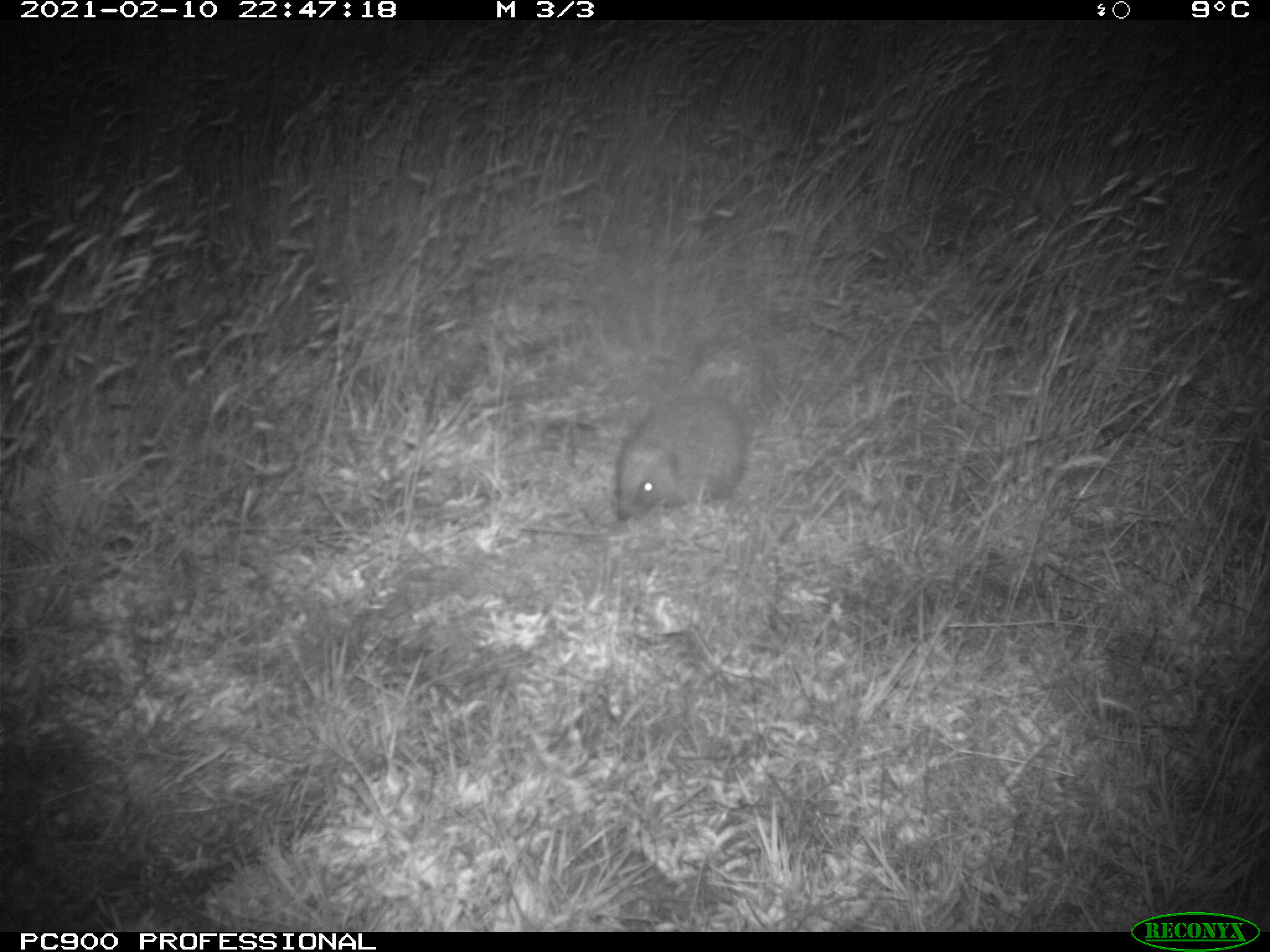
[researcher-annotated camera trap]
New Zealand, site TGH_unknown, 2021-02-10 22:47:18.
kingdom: Animalia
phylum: Chordata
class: Mammalia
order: Eulipotyphla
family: Erinaceidae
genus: Erinaceus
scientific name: Erinaceus europaeus europaeus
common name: european hedgehog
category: hedgehog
Hedgehog (european hedgehog) (Erinaceus europaeus europaeus).